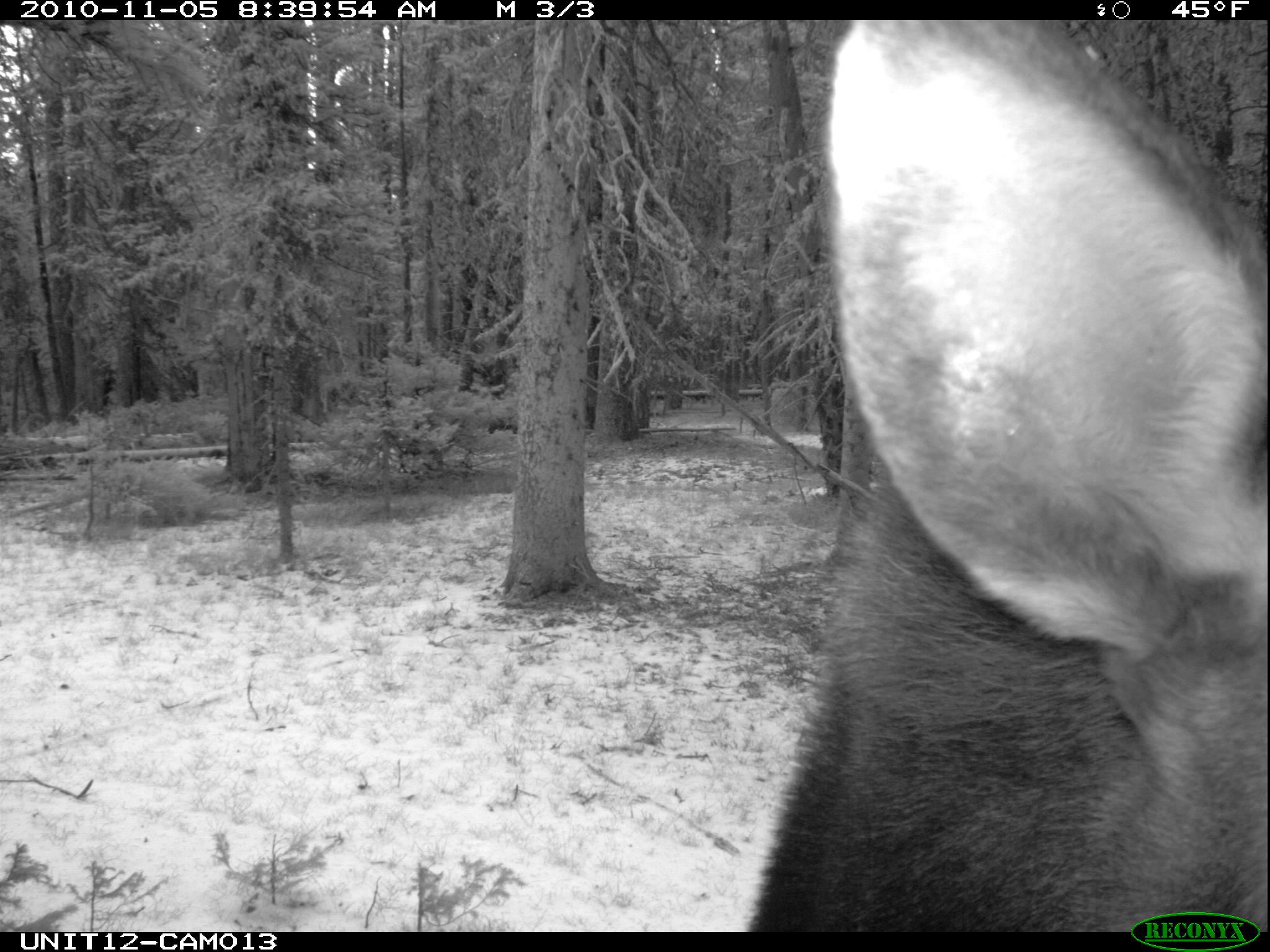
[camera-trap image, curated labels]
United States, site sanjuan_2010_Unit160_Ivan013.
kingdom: Animalia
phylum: Chordata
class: Mammalia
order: Artiodactyla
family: Cervidae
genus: Alces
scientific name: Alces alces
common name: moose